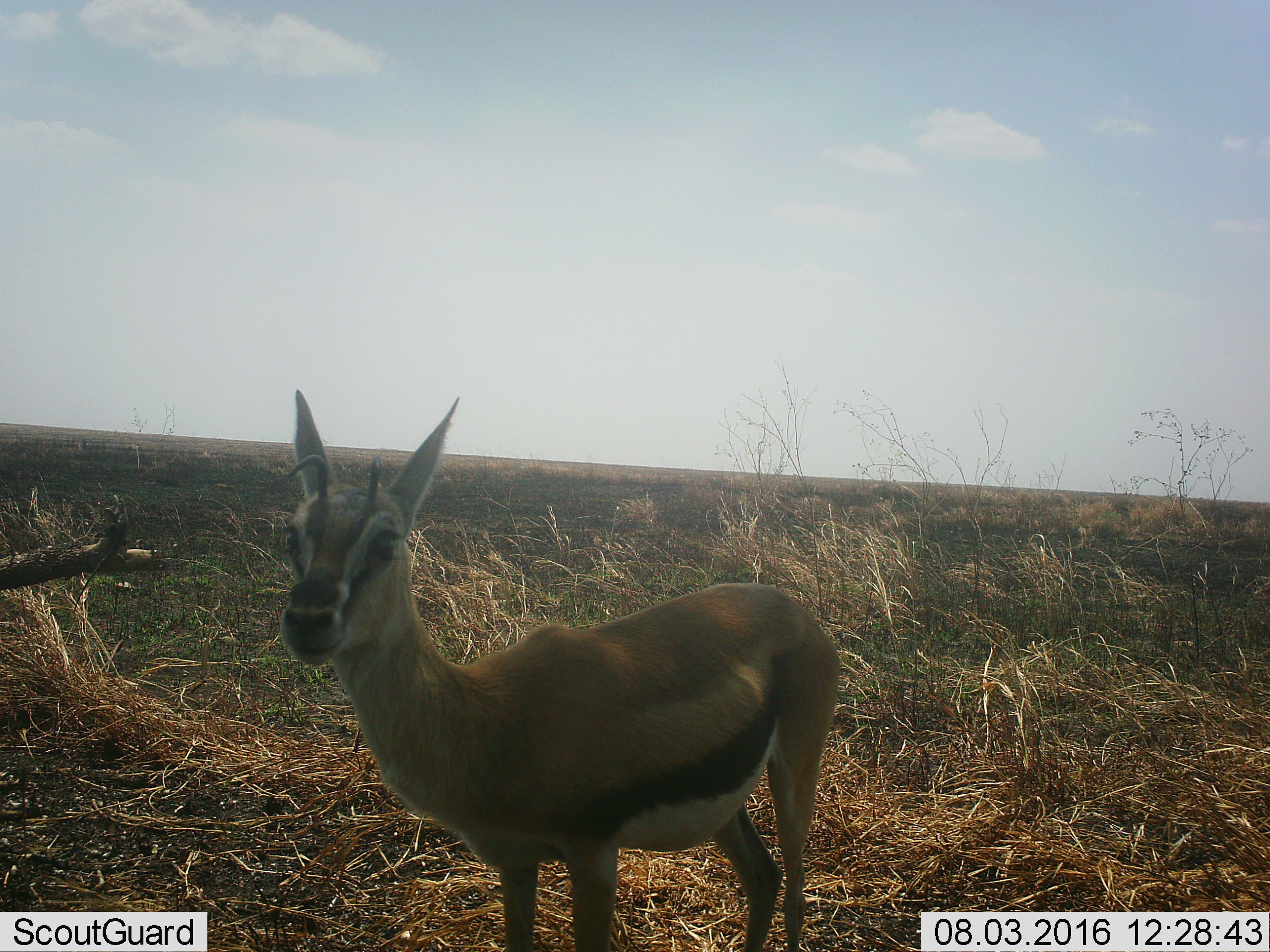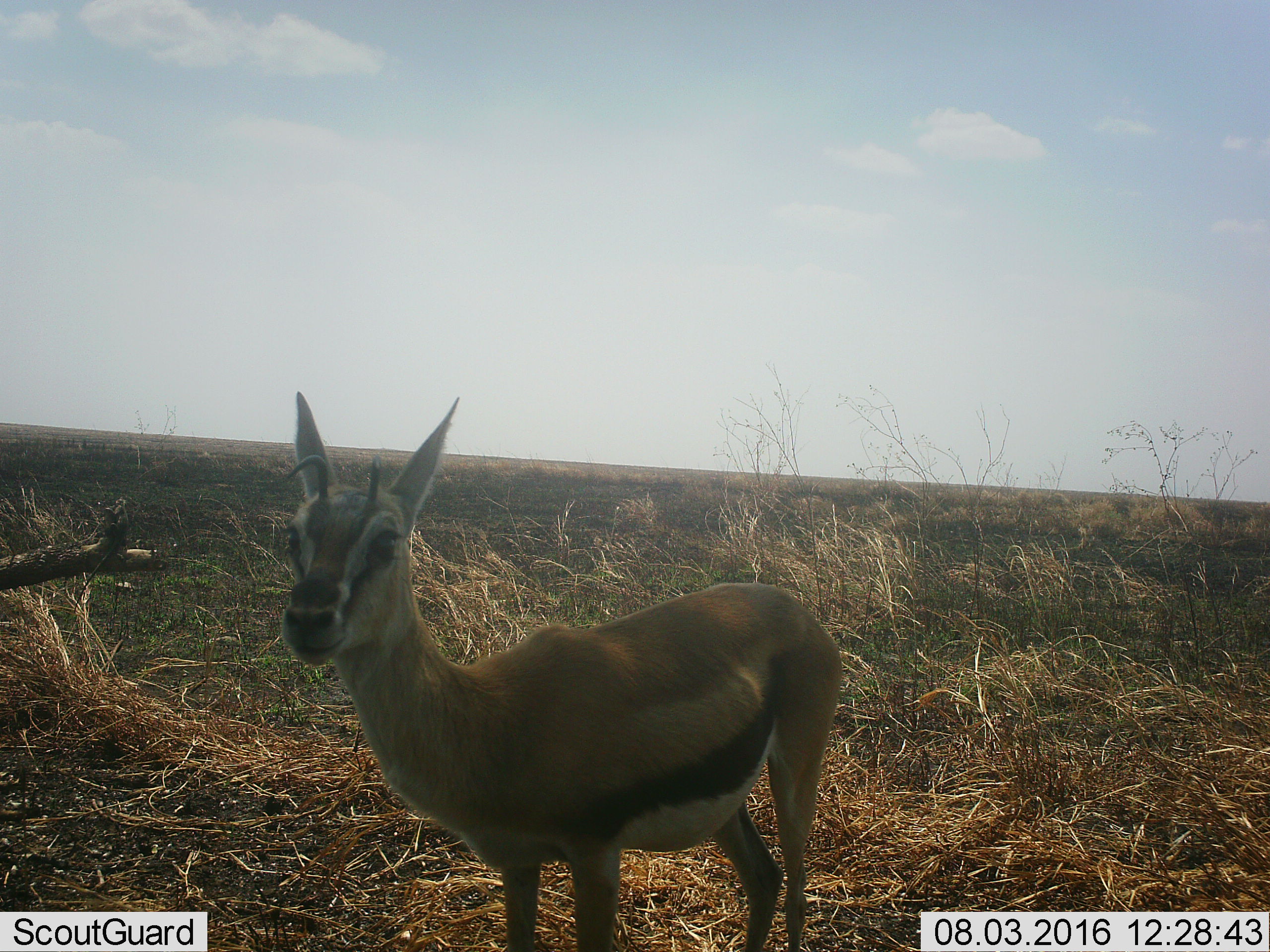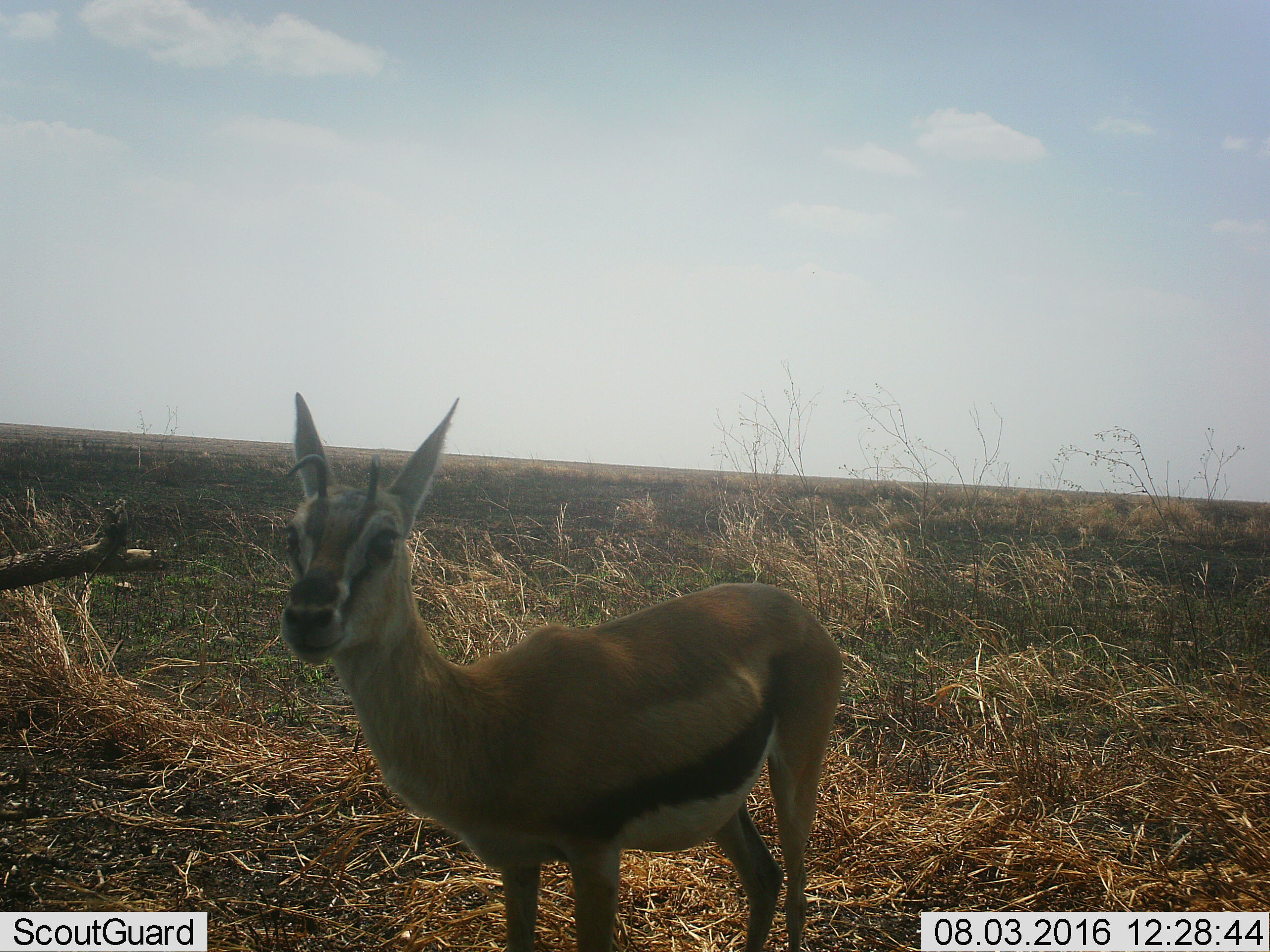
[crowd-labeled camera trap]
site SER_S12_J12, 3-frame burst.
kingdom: Animalia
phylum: Chordata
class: Mammalia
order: Artiodactyla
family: Bovidae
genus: Eudorcas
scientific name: Eudorcas thomsonii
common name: thomson's gazelle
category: gazellethomsons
Gazellethomsons (thomson's gazelle) (Eudorcas thomsonii), count 1. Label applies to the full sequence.